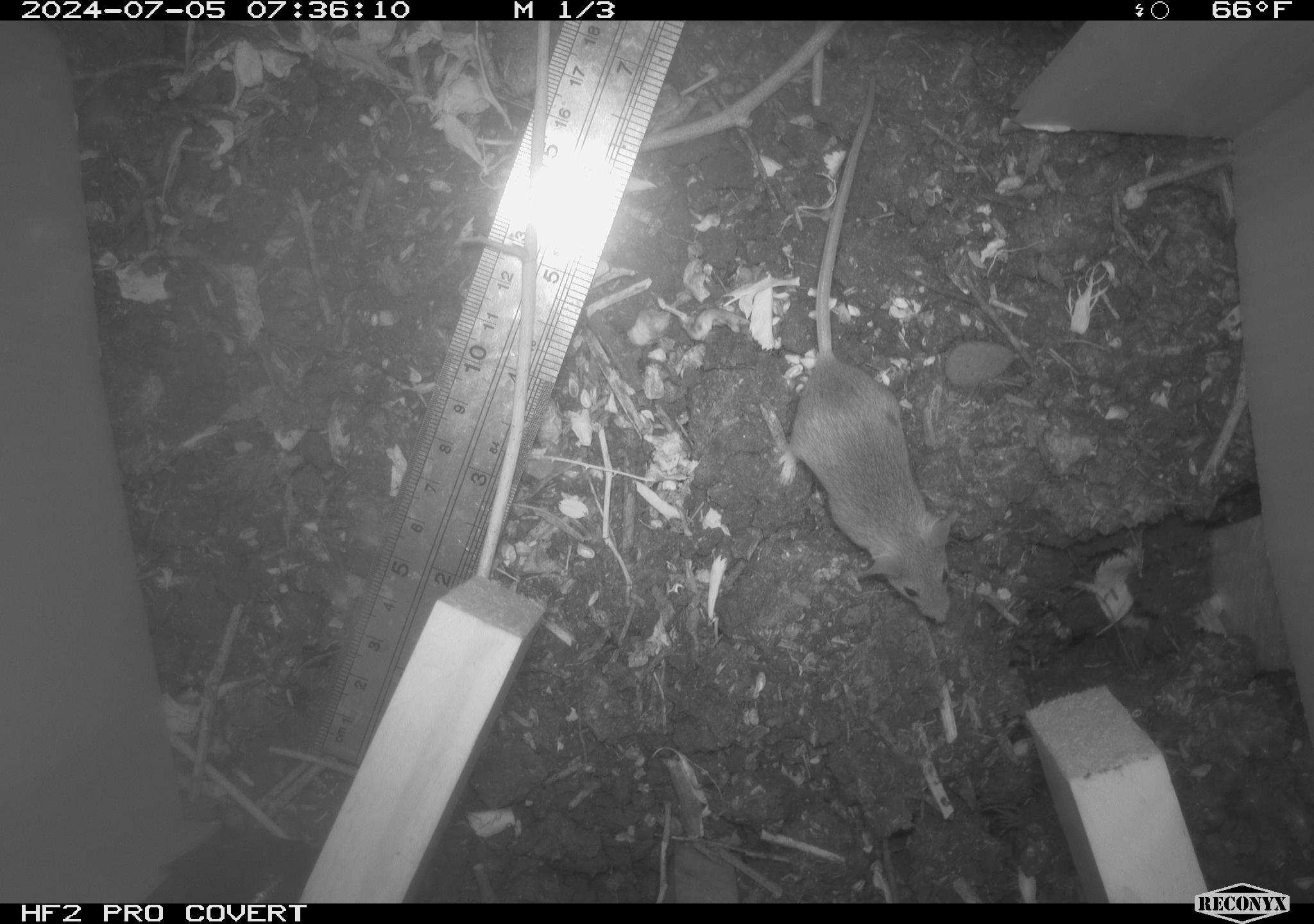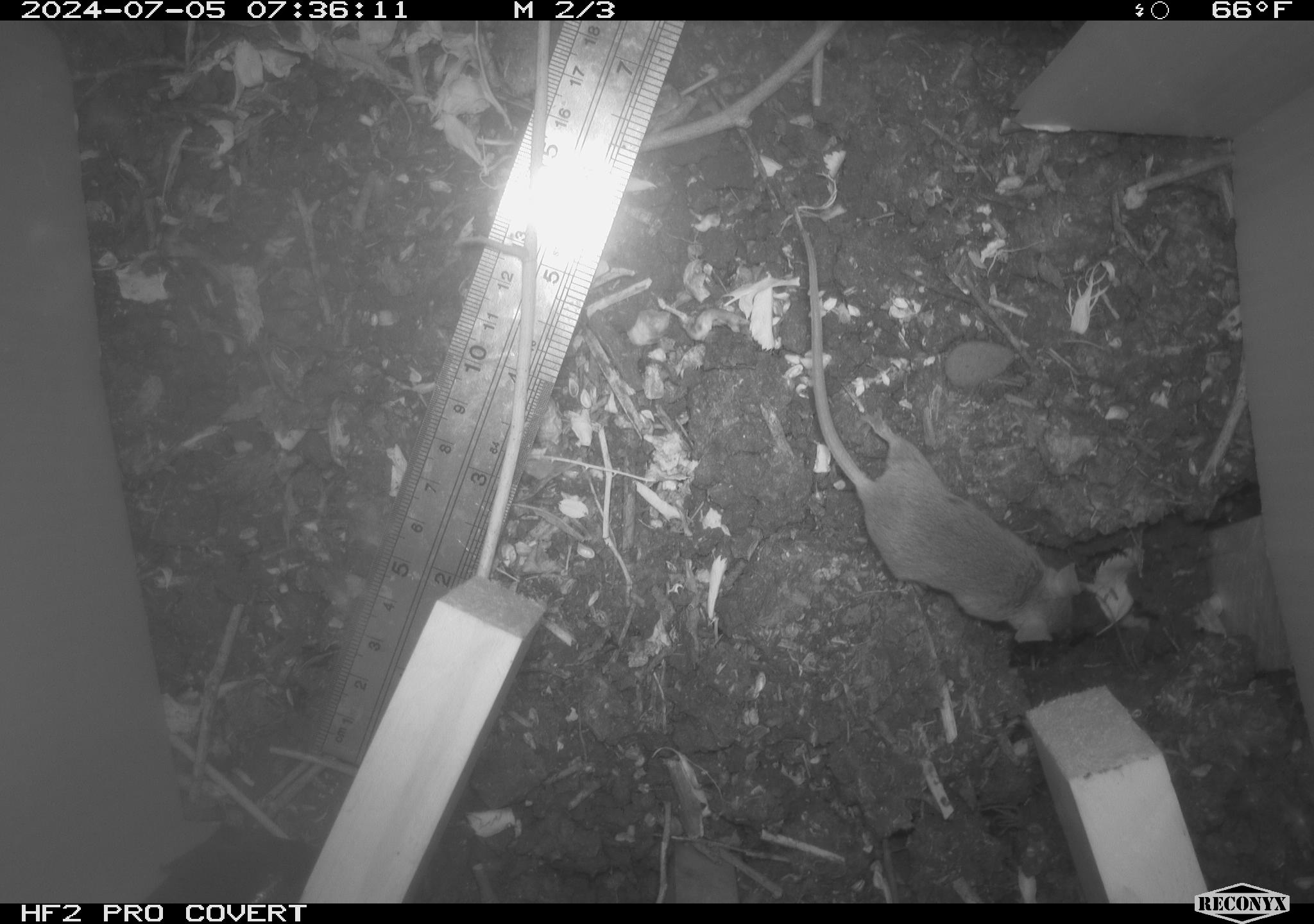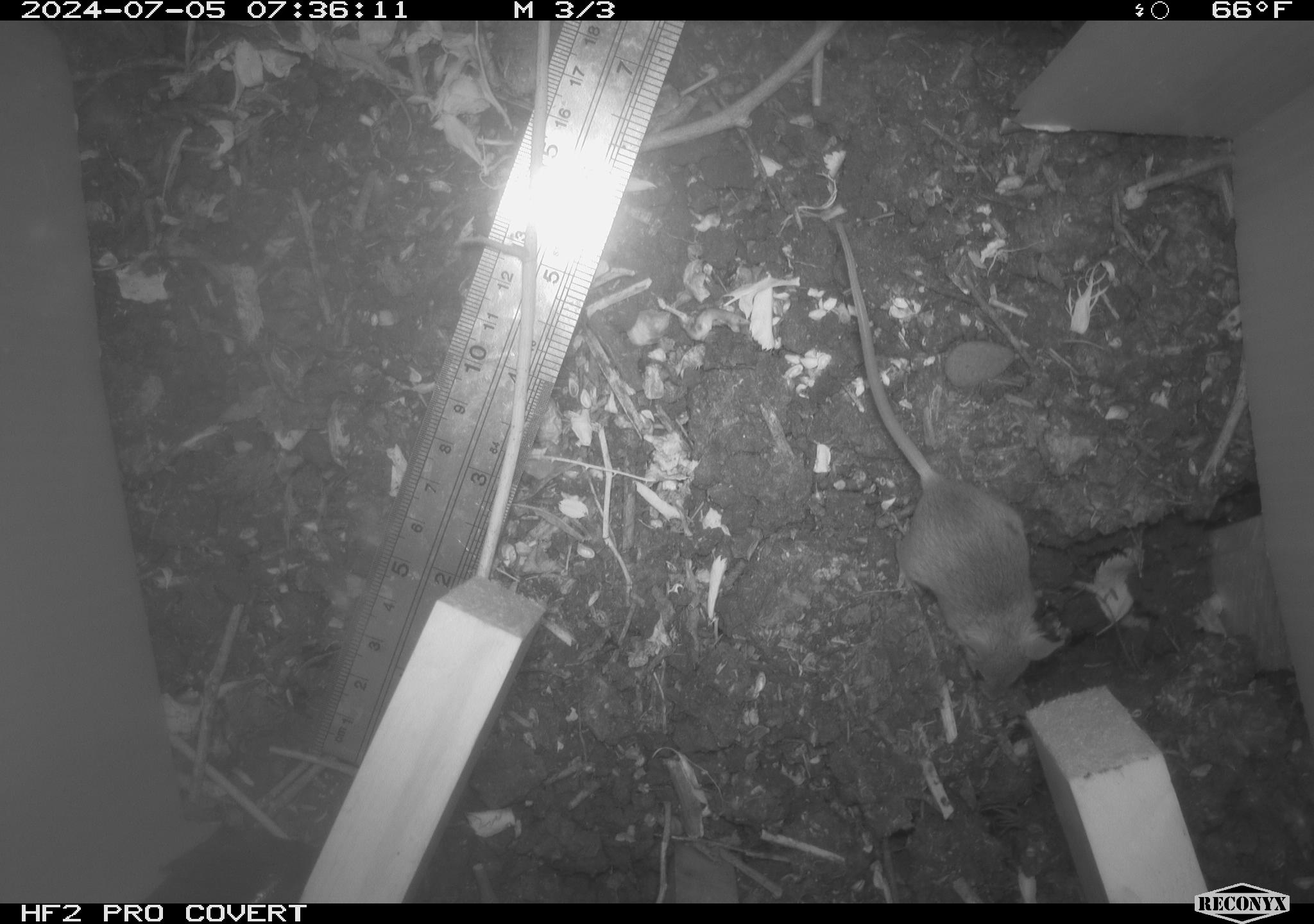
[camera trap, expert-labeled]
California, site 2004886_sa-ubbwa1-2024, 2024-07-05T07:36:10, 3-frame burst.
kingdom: Animalia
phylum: Chordata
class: Mammalia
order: Rodentia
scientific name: Rodentia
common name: mouse species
Mouse species (Rodentia).